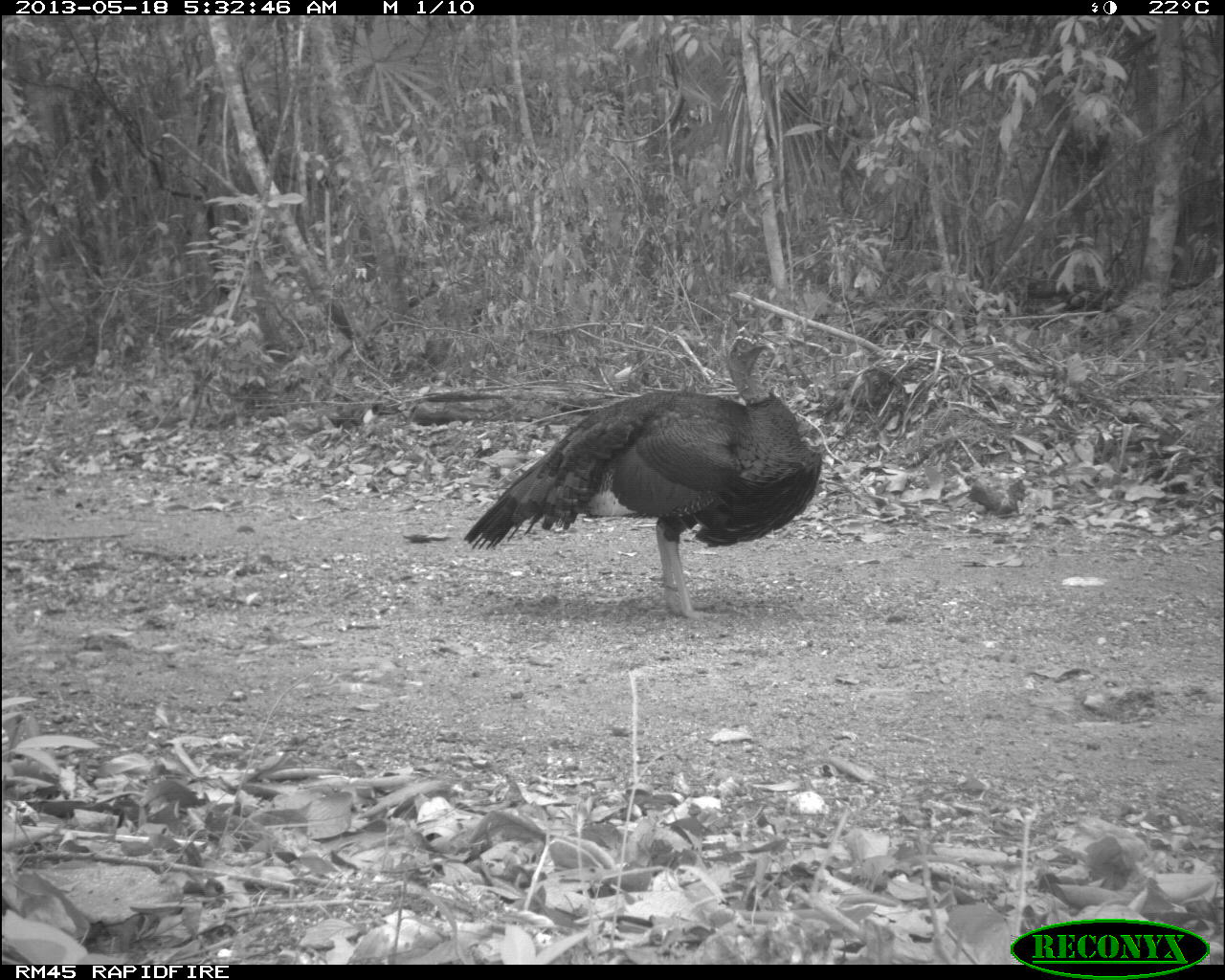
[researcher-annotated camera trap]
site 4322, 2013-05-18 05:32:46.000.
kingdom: Animalia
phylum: Chordata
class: Aves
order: Galliformes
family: Phasianidae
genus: Meleagris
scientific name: Meleagris ocellata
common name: ocellated turkey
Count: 1.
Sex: male.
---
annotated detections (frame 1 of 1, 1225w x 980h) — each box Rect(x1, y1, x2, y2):
meleagris ocellata: Rect(459, 325, 824, 619)